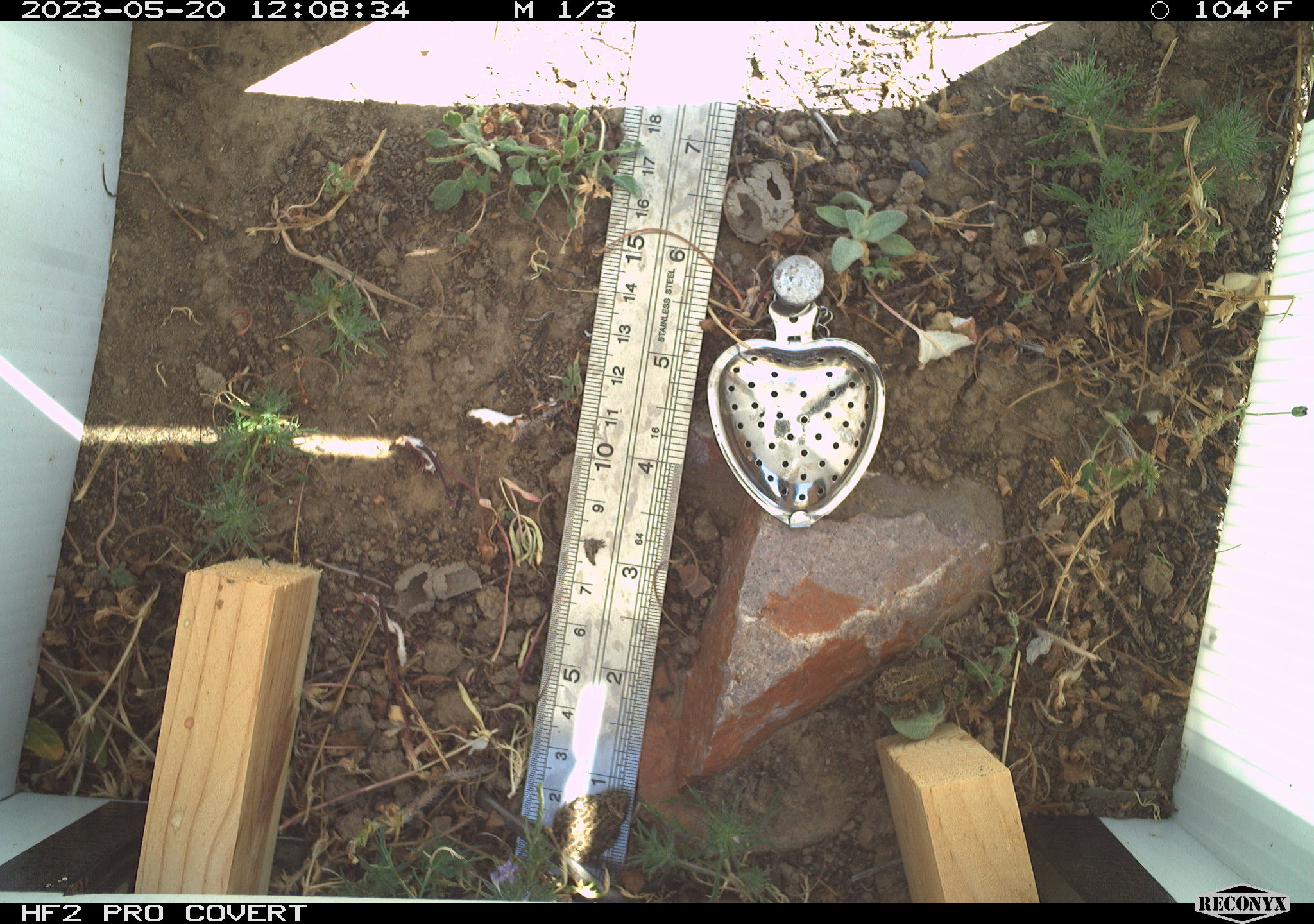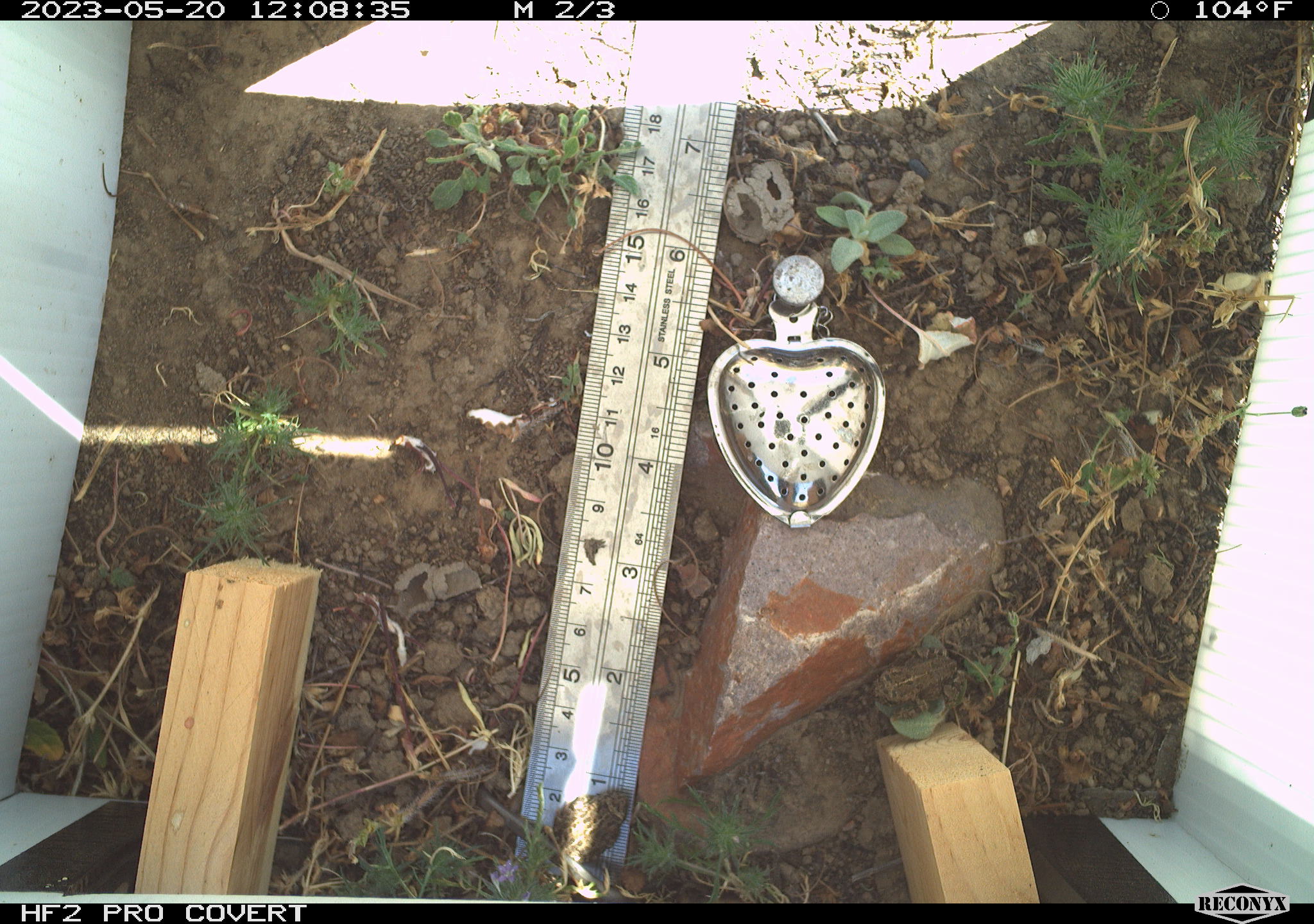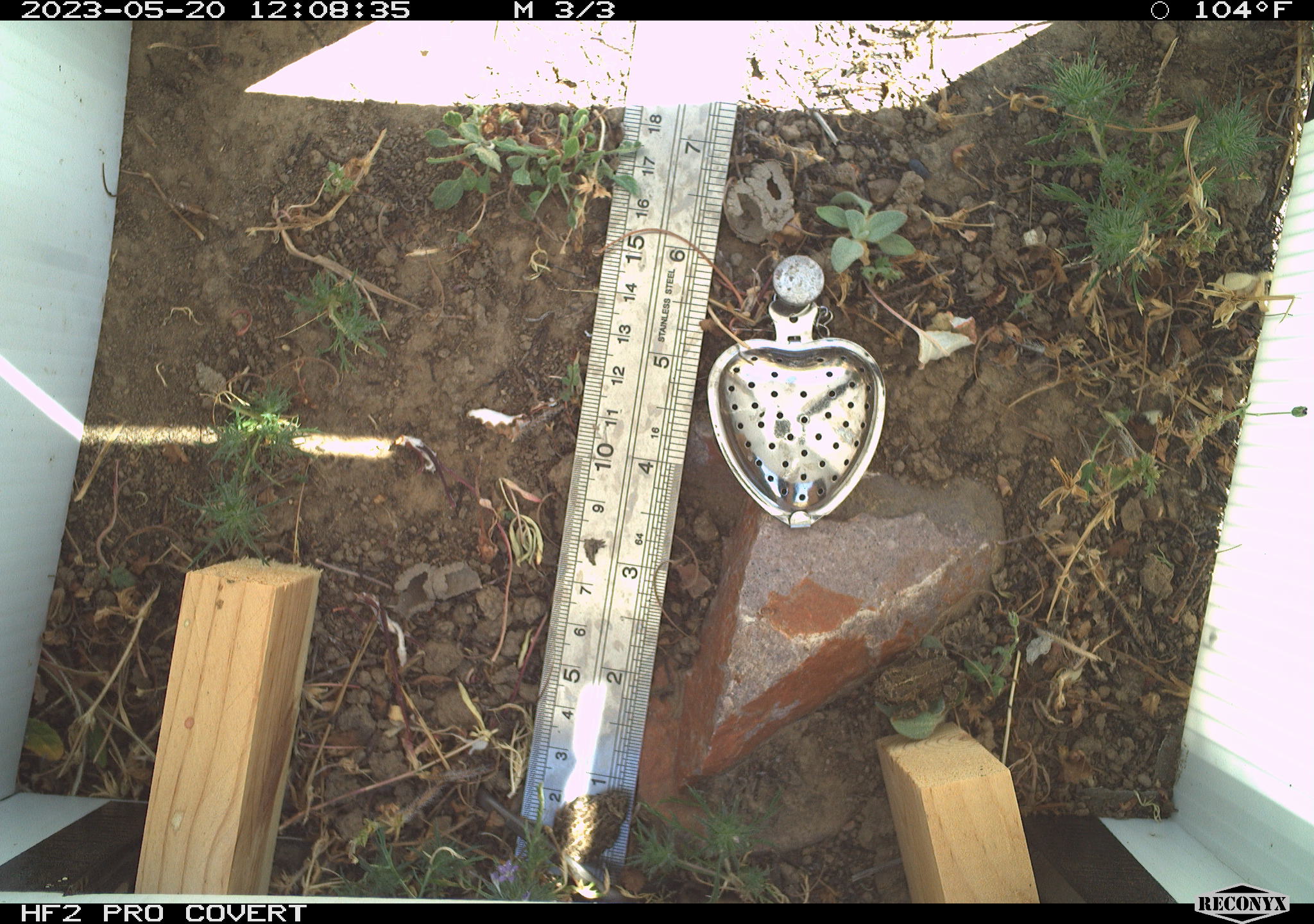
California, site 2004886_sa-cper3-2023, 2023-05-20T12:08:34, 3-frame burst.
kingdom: Animalia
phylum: Chordata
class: Amphibia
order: Anura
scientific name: Anura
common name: frogs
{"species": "frogs (Anura)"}